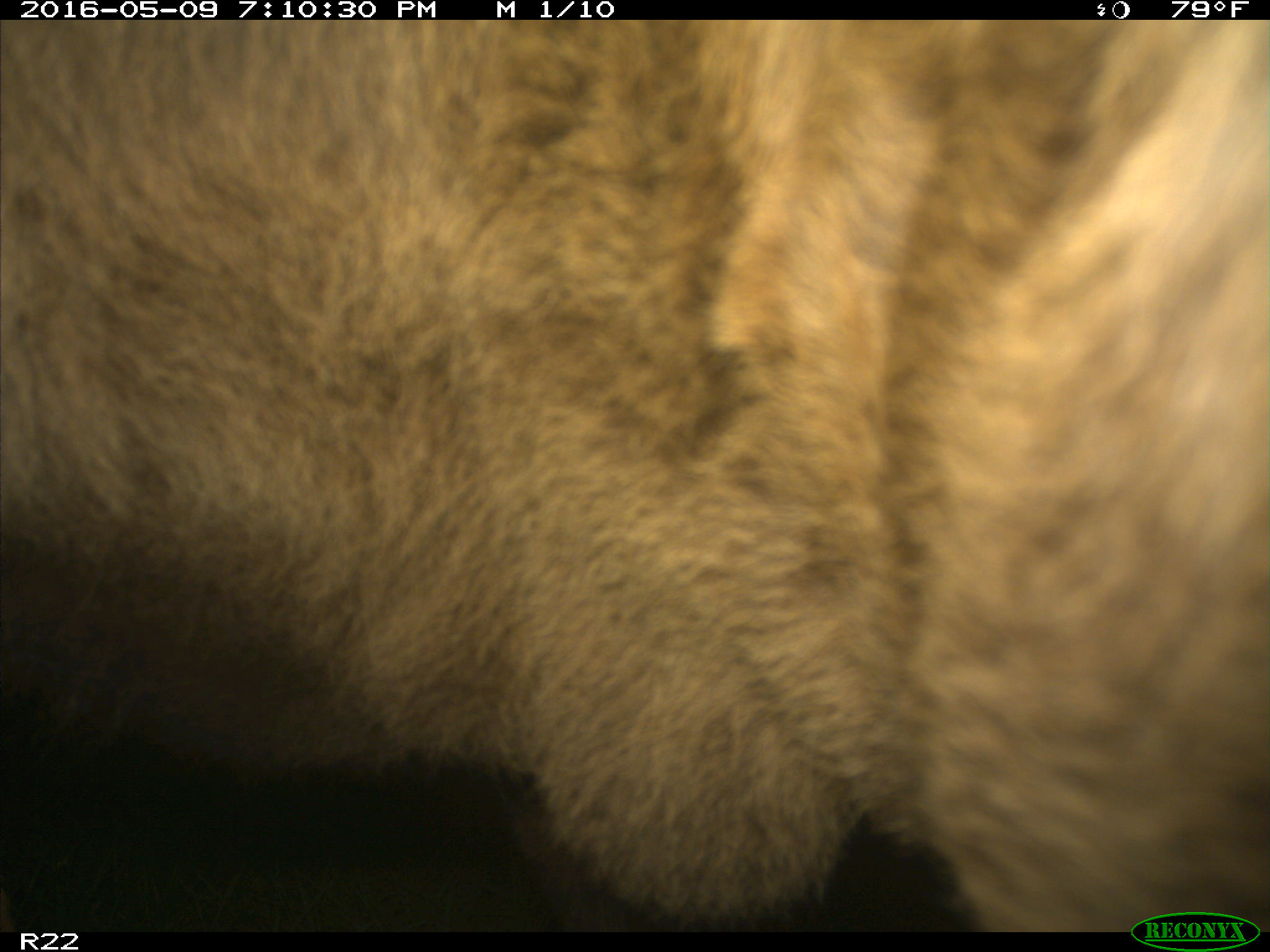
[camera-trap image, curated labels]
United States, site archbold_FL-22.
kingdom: Animalia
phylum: Chordata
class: Mammalia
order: Artiodactyla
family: Bovidae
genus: Bos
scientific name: Bos taurus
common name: domestic cow